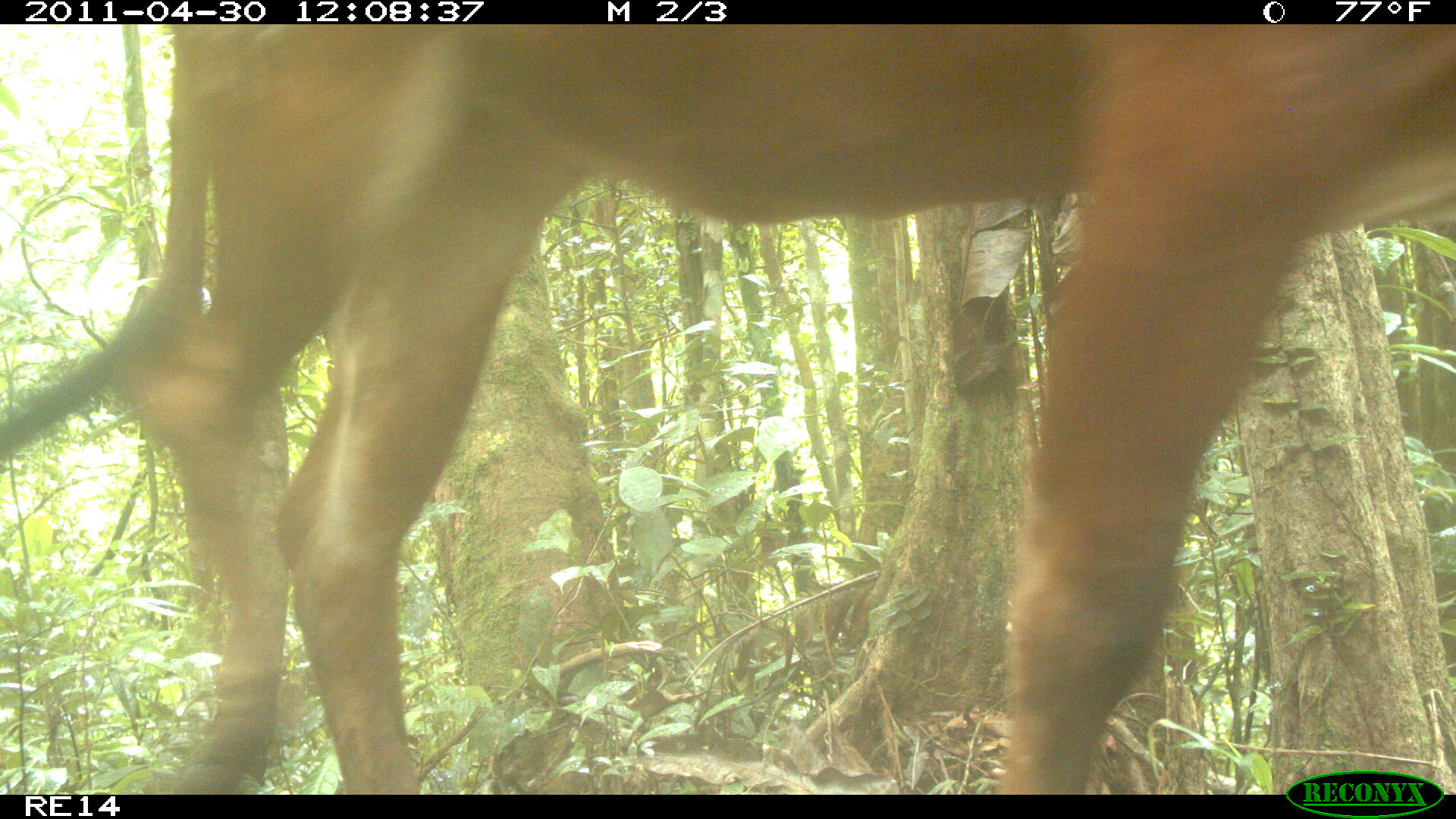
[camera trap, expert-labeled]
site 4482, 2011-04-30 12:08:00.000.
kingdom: Animalia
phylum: Chordata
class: Mammalia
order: Artiodactyla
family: Bovidae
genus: Bos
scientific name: Bos taurus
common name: domestic cattle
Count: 2.